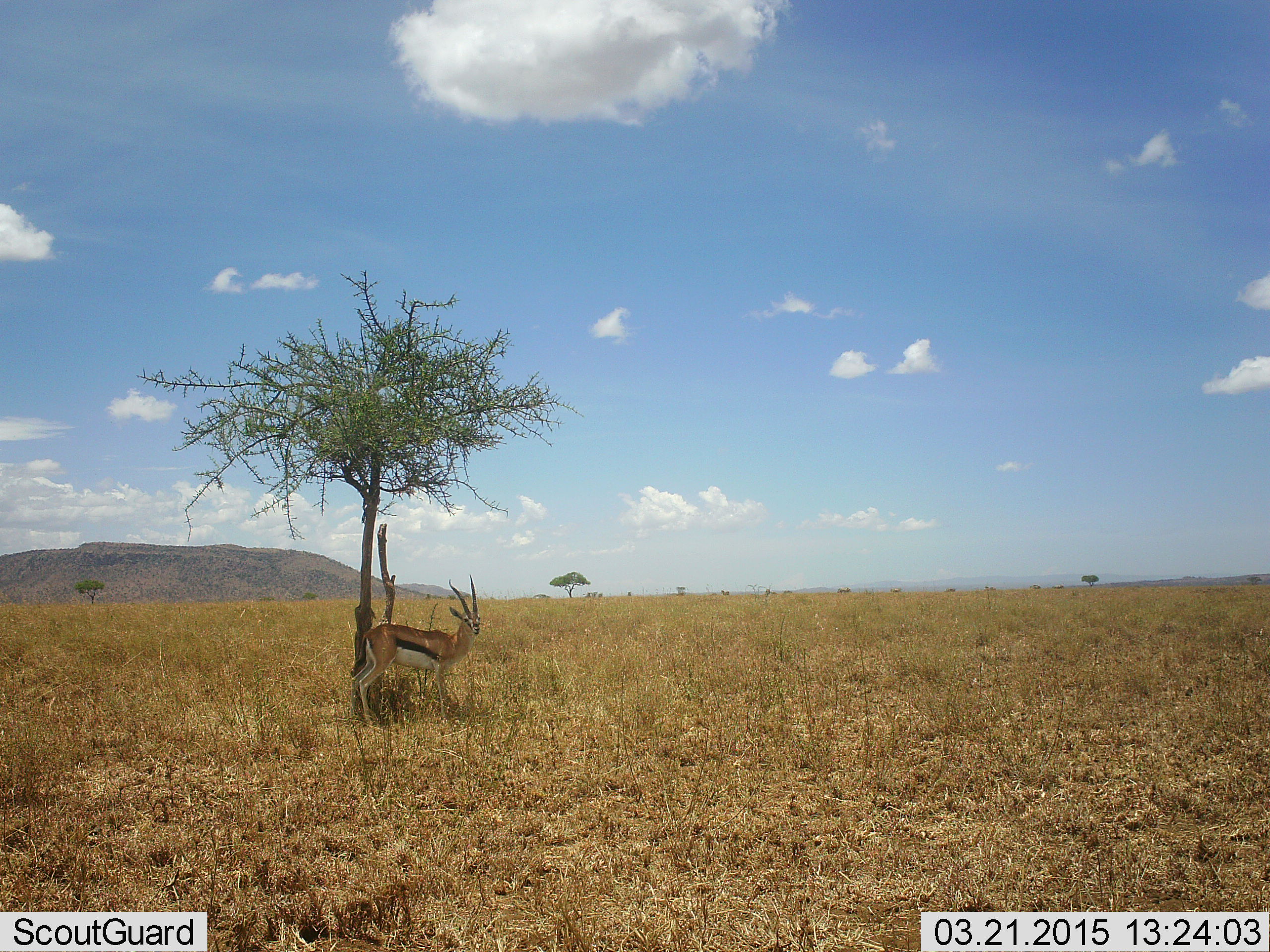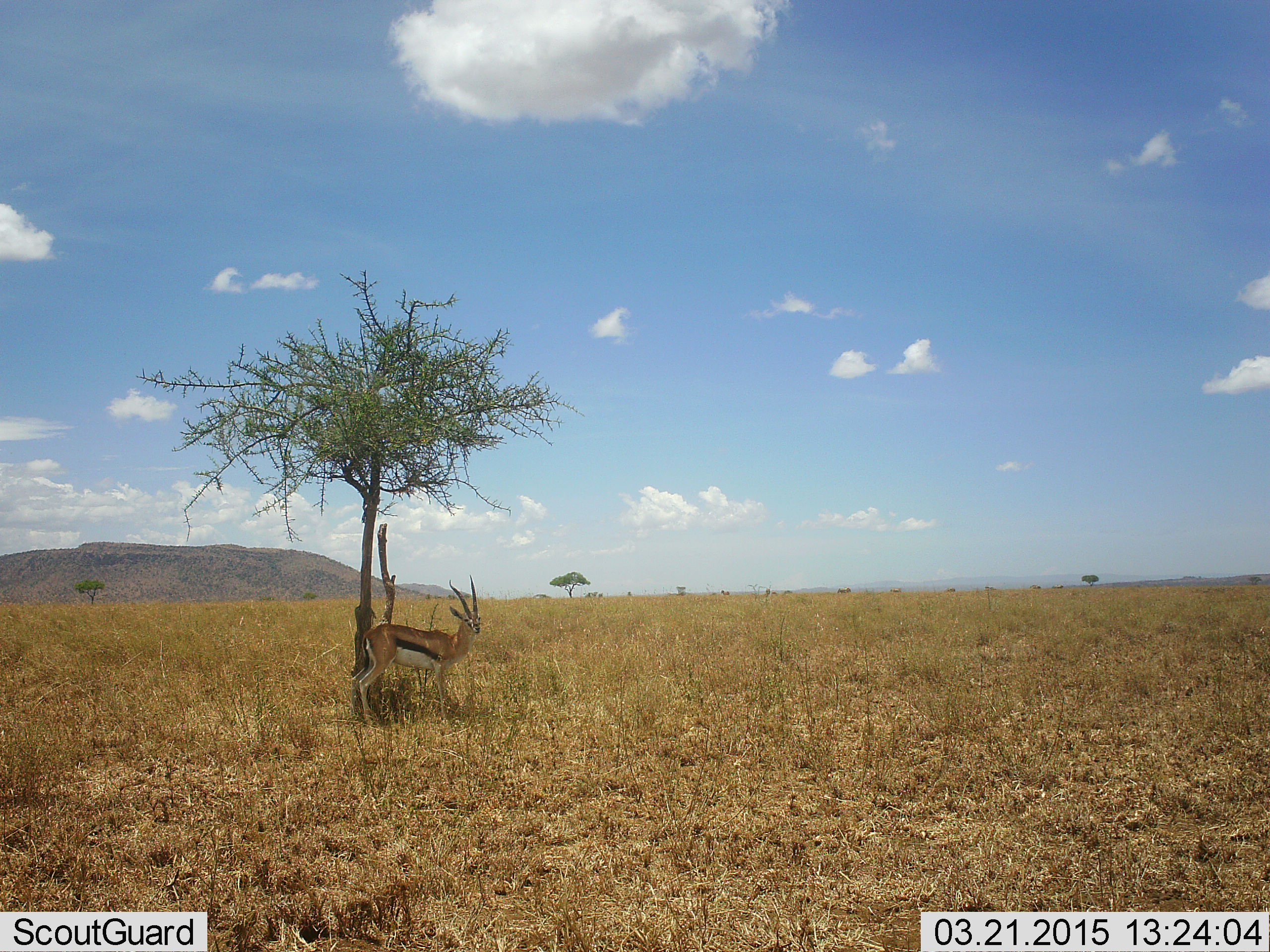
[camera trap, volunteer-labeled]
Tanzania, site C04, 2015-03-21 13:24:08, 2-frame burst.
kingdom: Animalia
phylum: Chordata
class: Mammalia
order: Artiodactyla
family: Bovidae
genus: Eudorcas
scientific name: Eudorcas thomsonii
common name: thomson's gazelle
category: gazellethomsons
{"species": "gazellethomsons (thomson's gazelle) (Eudorcas thomsonii)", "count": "1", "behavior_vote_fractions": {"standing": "100%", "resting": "0%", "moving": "0%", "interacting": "0%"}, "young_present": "0%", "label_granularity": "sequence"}